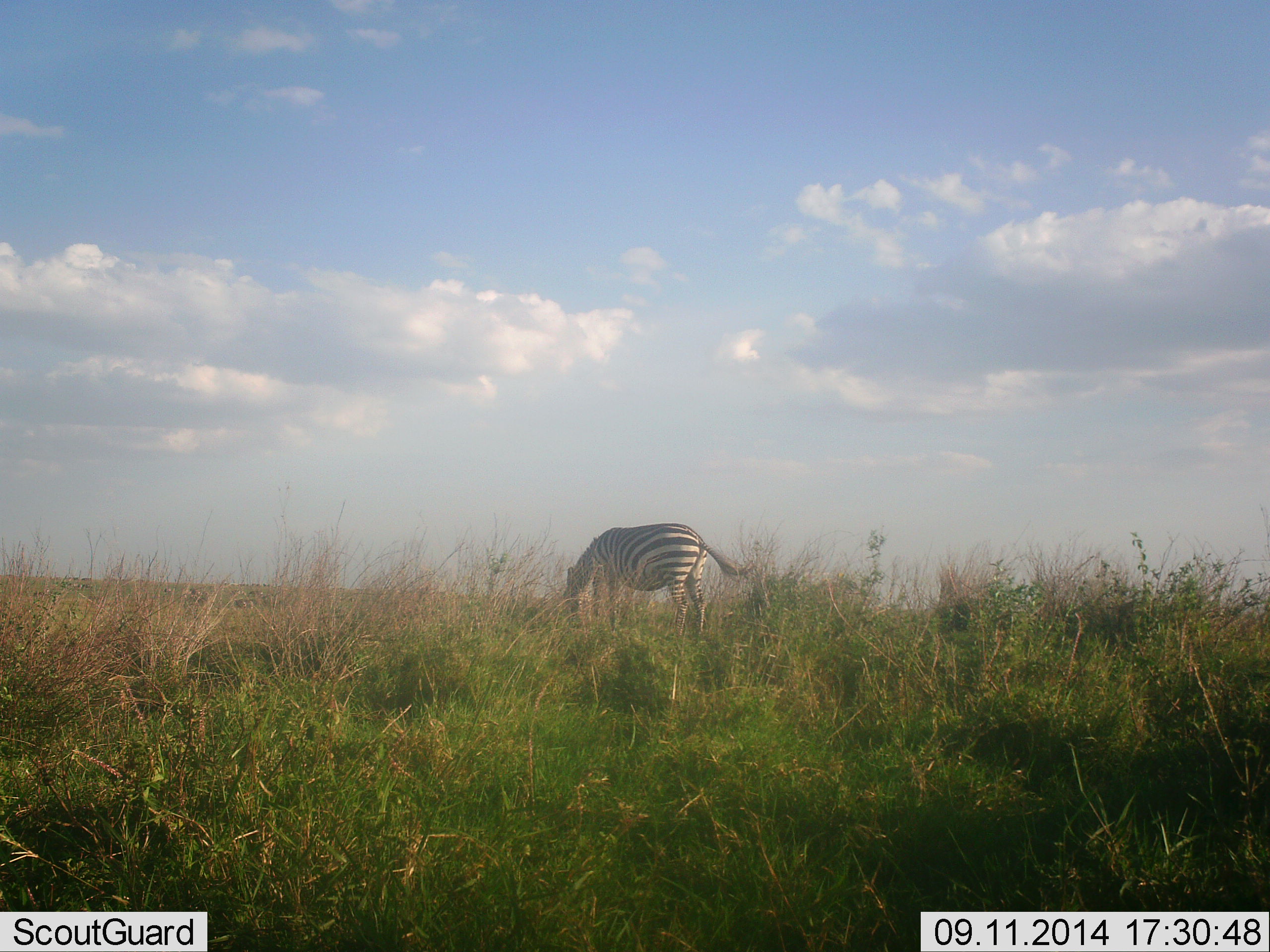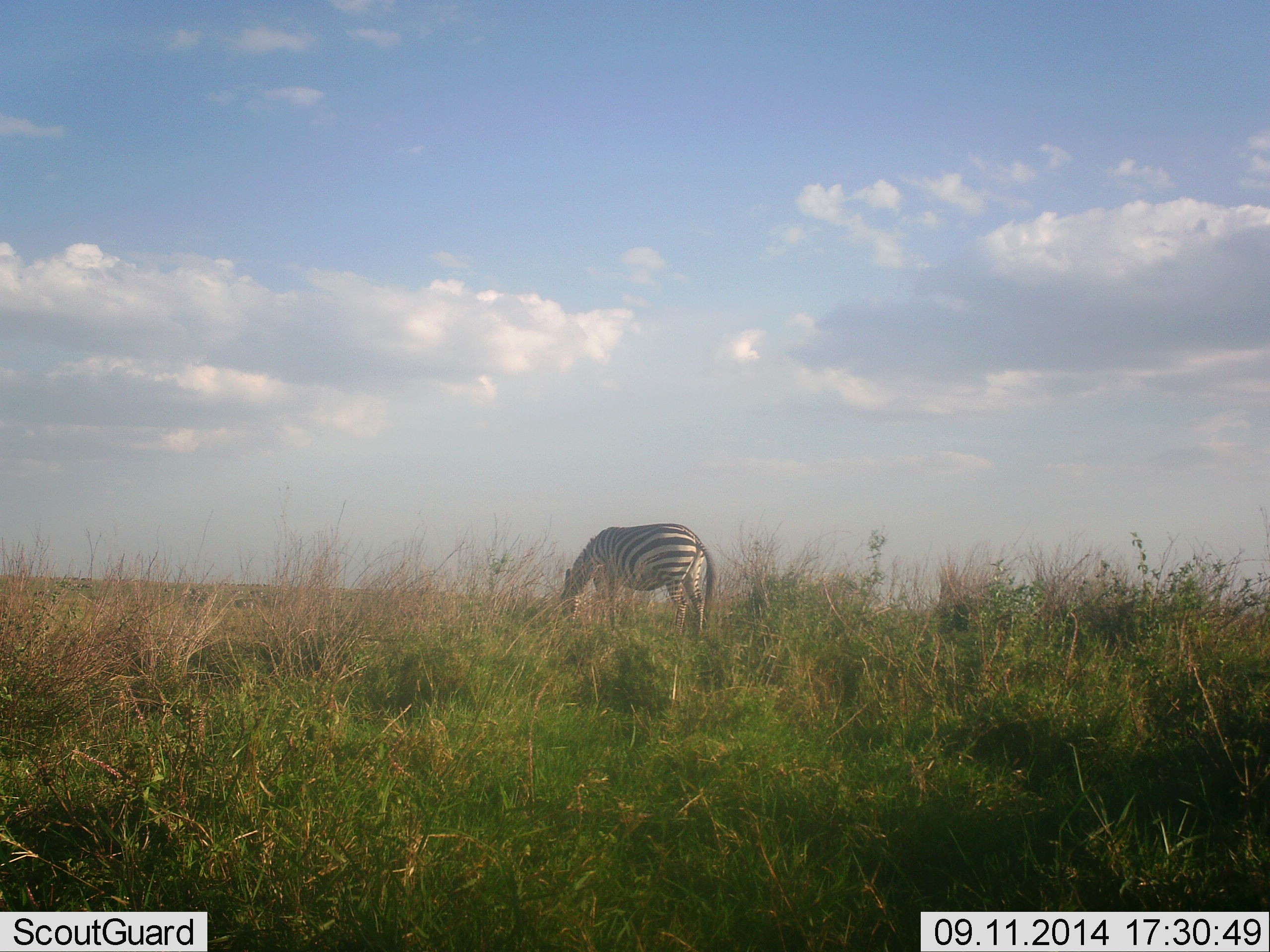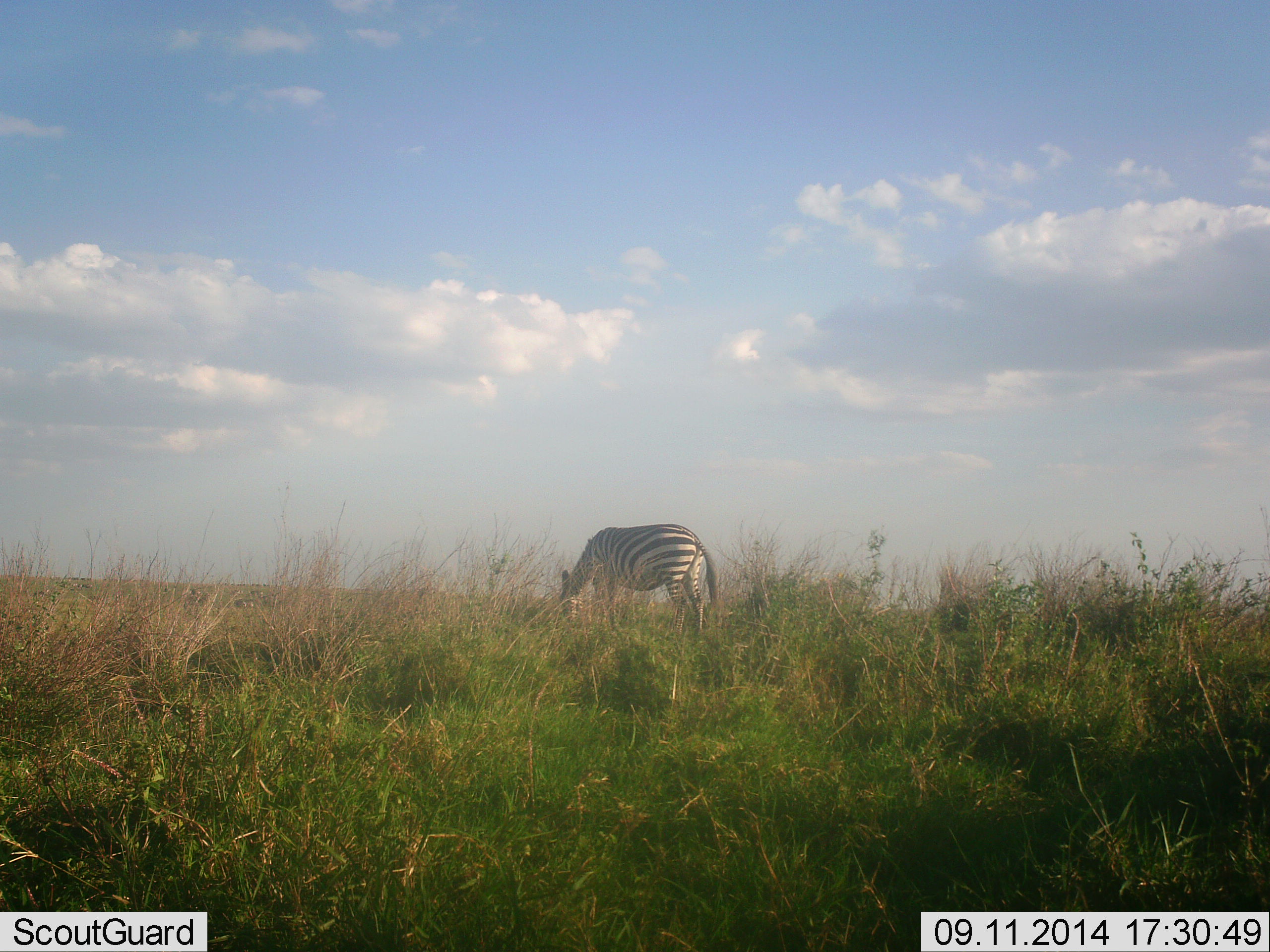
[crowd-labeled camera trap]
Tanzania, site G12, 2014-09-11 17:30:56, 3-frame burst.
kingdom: Animalia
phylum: Chordata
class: Mammalia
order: Perissodactyla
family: Equidae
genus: Equus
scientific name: Equus quagga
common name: plains zebra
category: zebra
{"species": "zebra (plains zebra) (Equus quagga)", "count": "1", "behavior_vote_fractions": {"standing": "30%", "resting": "0%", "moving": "10%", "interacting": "0%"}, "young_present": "0%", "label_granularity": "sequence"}